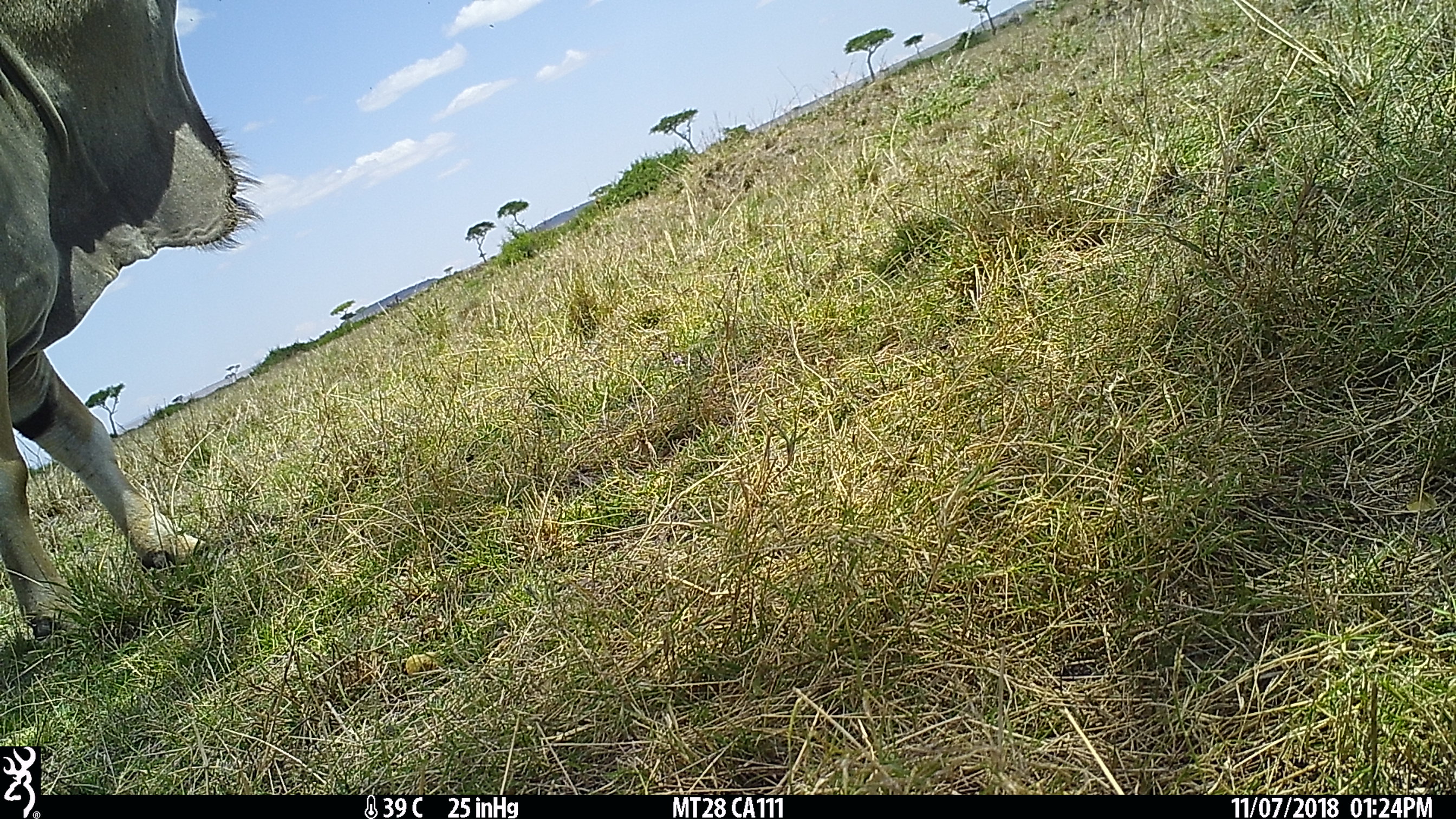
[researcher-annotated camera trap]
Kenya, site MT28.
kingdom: Animalia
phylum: Chordata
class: Mammalia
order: Artiodactyla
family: Bovidae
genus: Tragelaphus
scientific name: Tragelaphus oryx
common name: eland